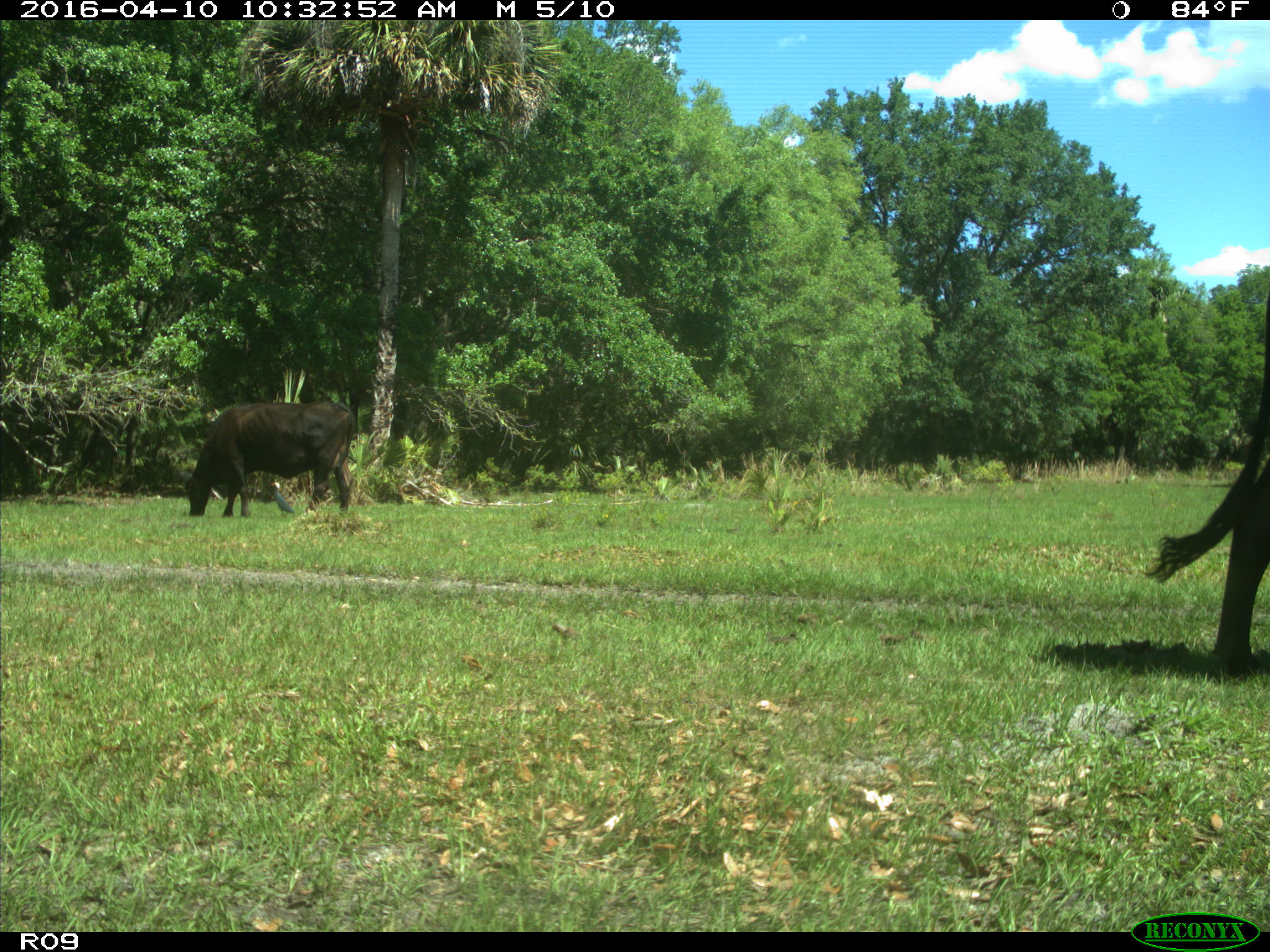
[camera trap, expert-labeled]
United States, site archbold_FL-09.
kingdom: Animalia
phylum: Chordata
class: Mammalia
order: Artiodactyla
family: Bovidae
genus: Bos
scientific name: Bos taurus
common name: domestic cow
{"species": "Bos taurus (domestic cow)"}